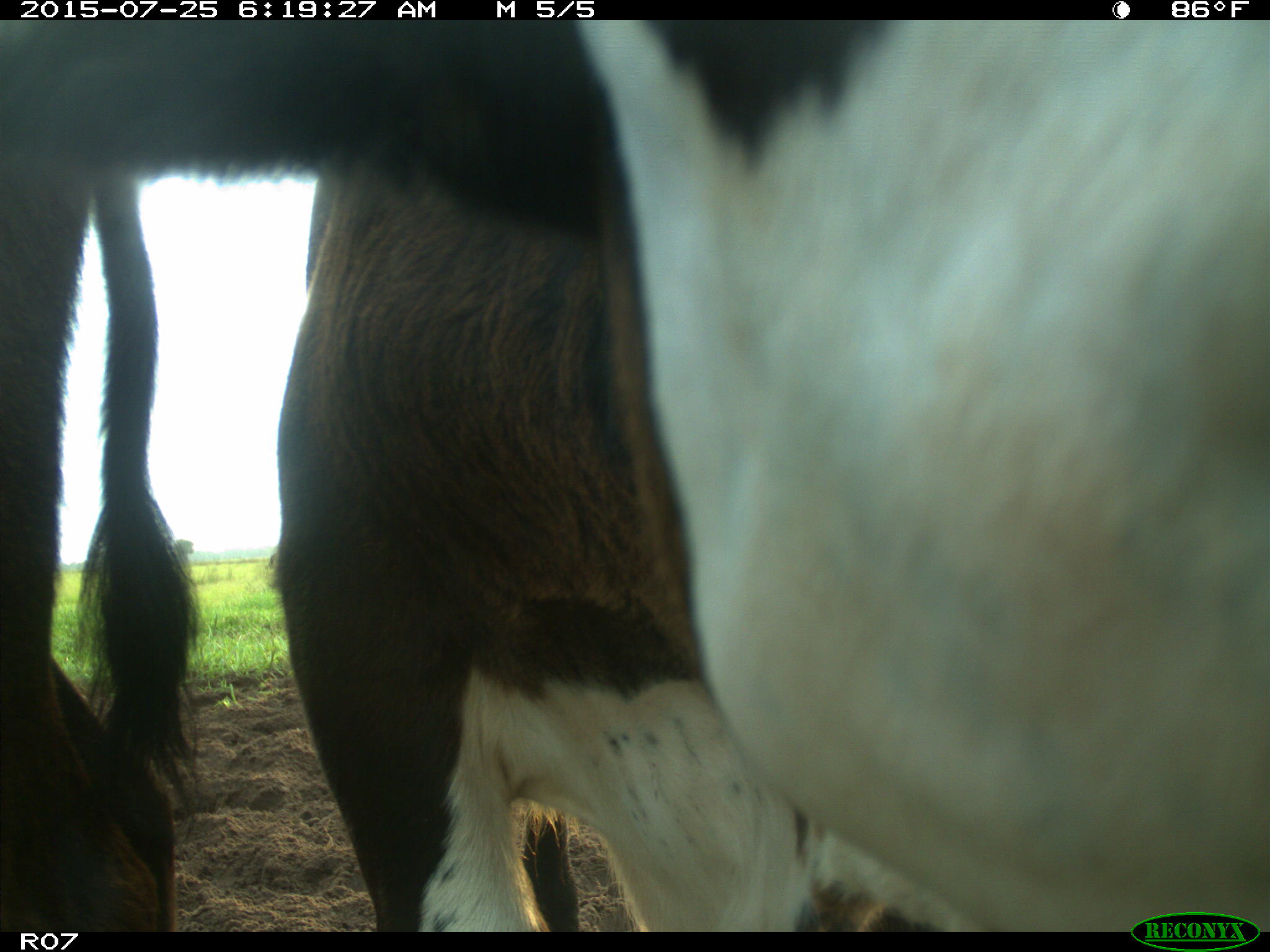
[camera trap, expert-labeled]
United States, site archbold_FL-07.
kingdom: Animalia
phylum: Chordata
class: Mammalia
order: Artiodactyla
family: Bovidae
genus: Bos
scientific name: Bos taurus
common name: domestic cow